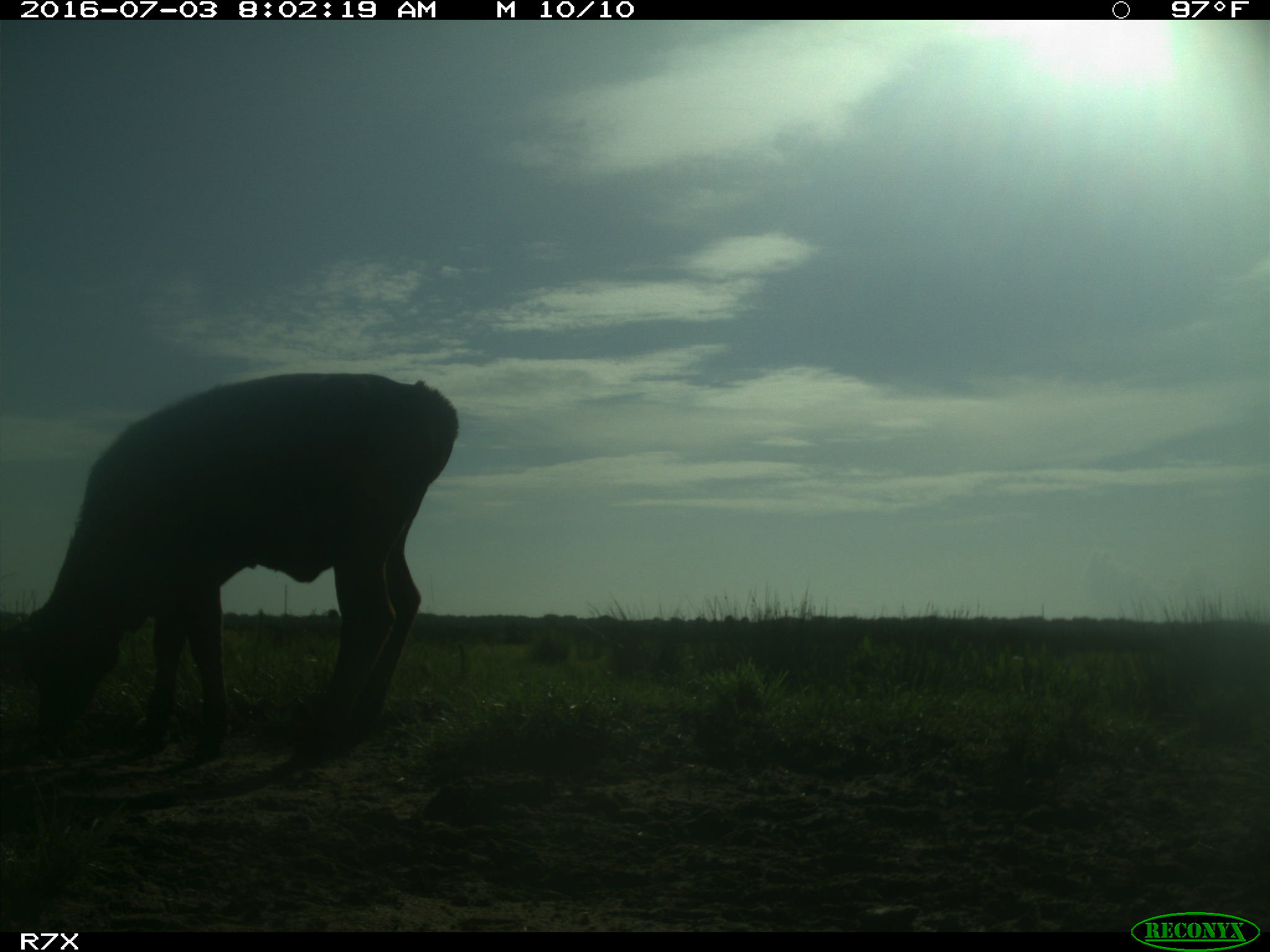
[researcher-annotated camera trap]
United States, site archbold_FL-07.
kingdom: Animalia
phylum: Chordata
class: Mammalia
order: Artiodactyla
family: Bovidae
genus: Bos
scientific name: Bos taurus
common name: domestic cow